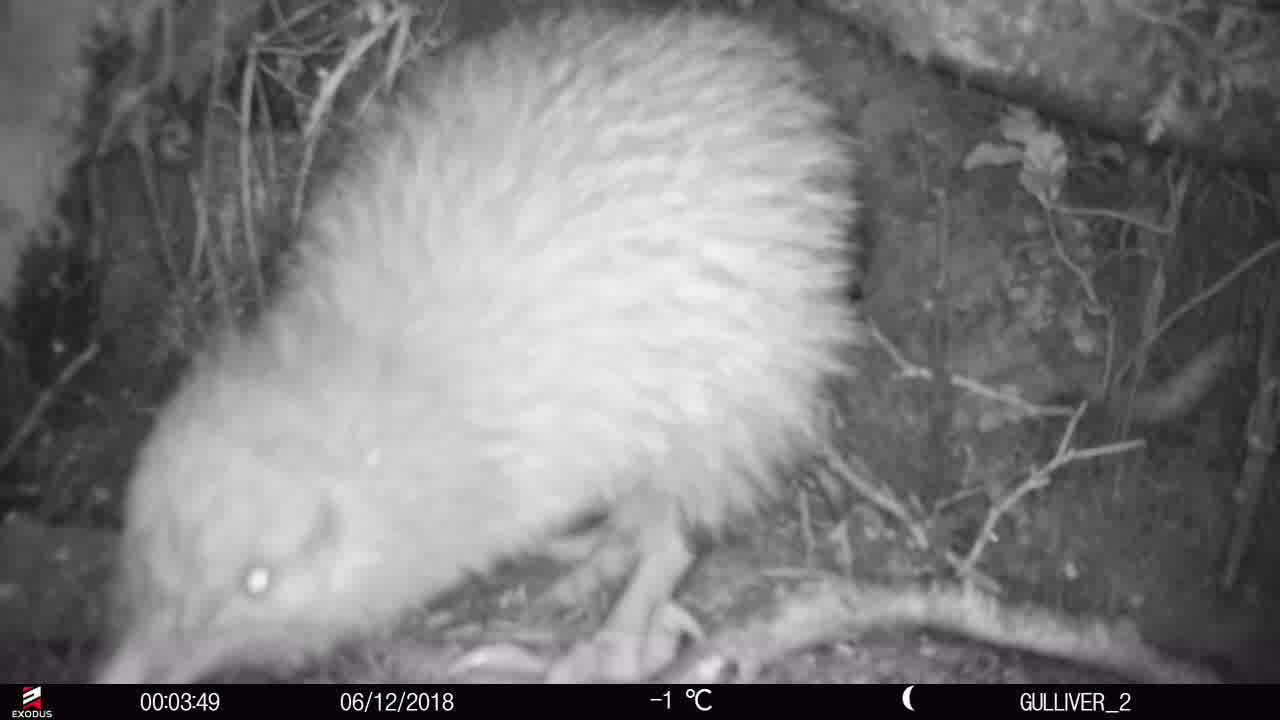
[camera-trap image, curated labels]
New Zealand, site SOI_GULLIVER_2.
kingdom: Animalia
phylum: Chordata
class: Aves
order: Apterygiformes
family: Apterygidae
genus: Apteryx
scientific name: Apteryx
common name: kiwi